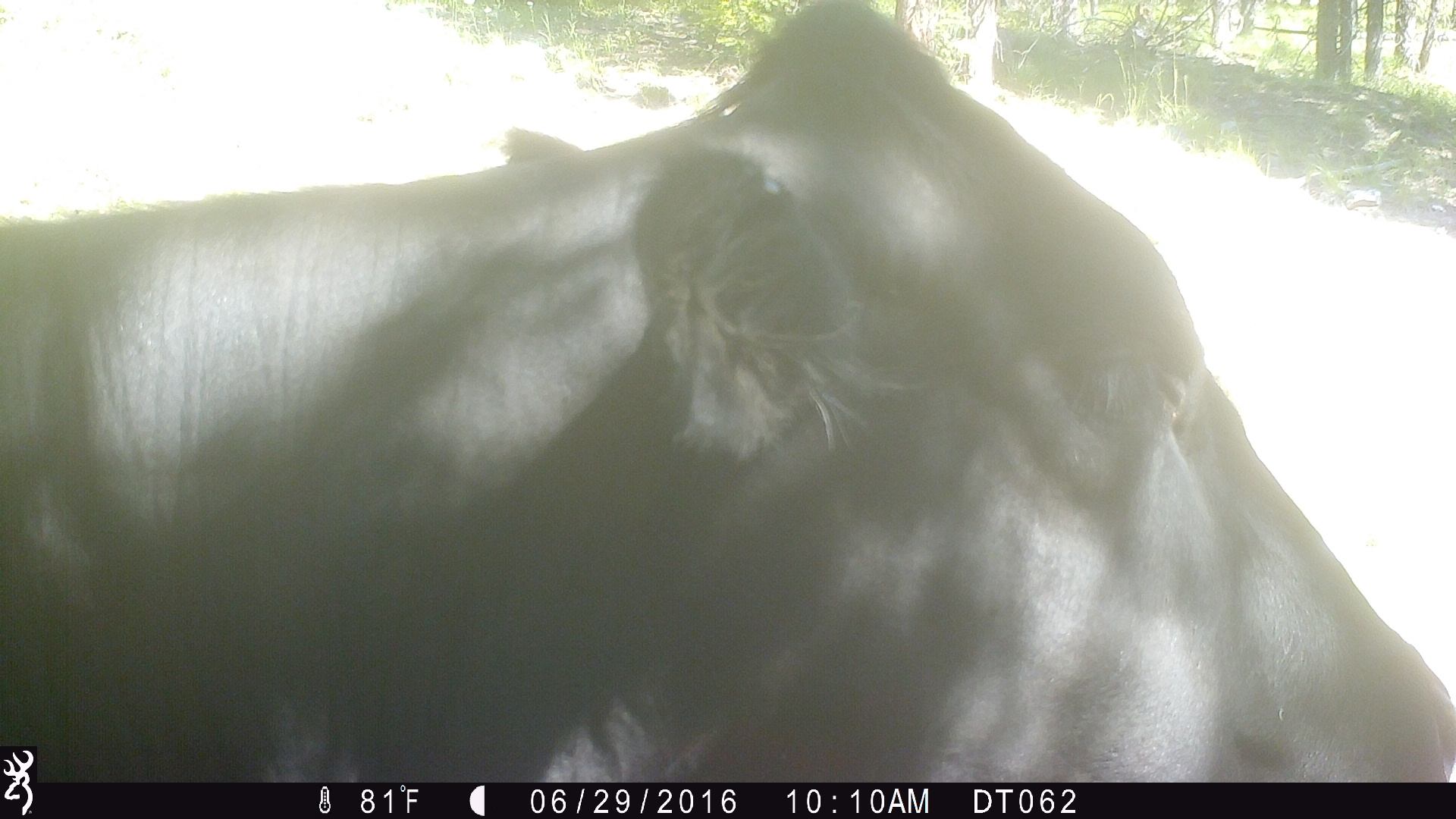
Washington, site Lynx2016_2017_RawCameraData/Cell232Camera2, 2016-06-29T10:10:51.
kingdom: Animalia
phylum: Chordata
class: Mammalia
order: Artiodactyla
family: Bovidae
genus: Bos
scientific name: Bos taurus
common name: domestic cattle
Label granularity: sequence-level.